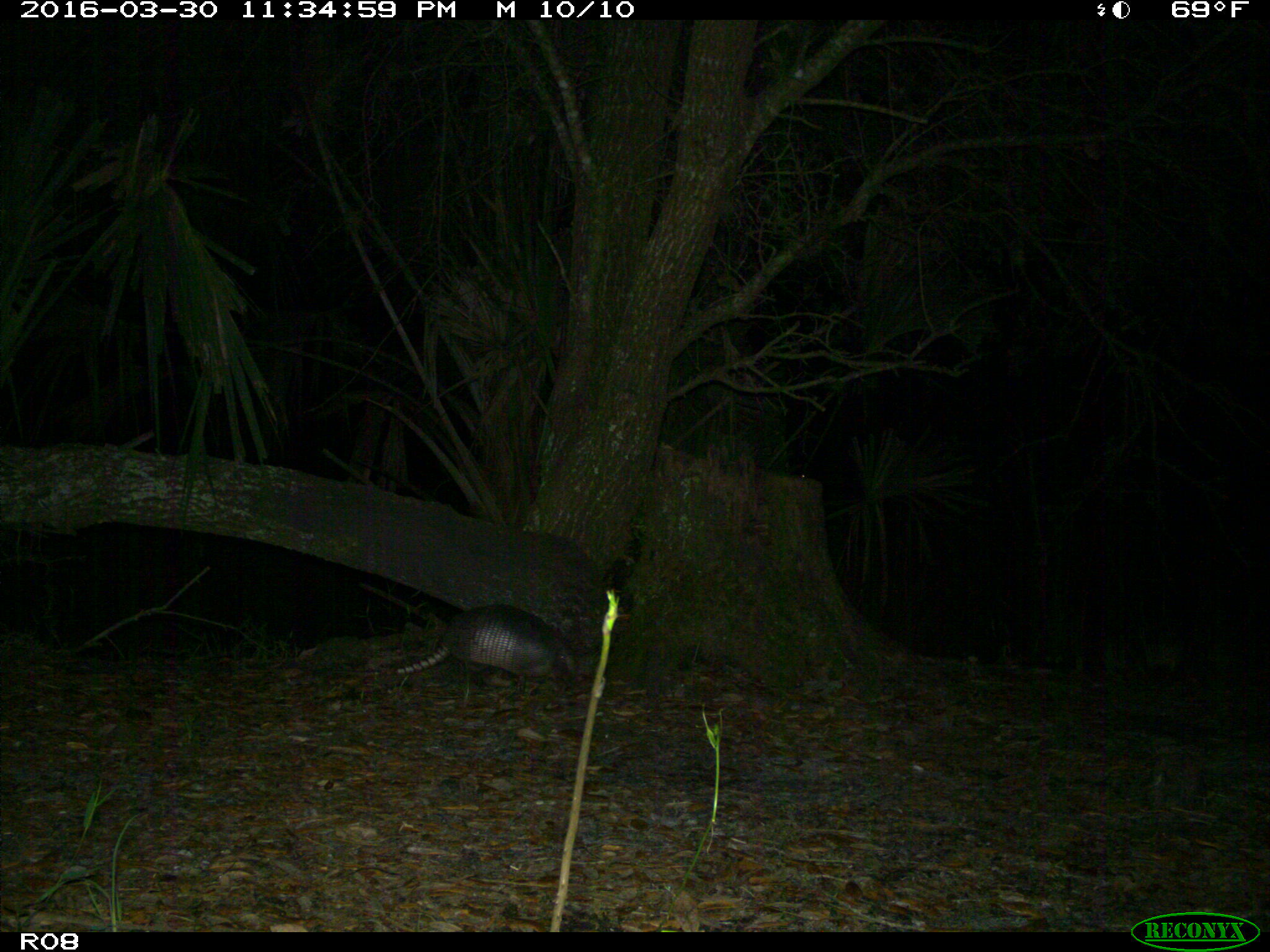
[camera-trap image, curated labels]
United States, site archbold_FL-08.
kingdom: Animalia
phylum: Chordata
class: Mammalia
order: Cingulata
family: Dasypodidae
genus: Dasypus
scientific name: Dasypus novemcinctus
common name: nine-banded armadillo